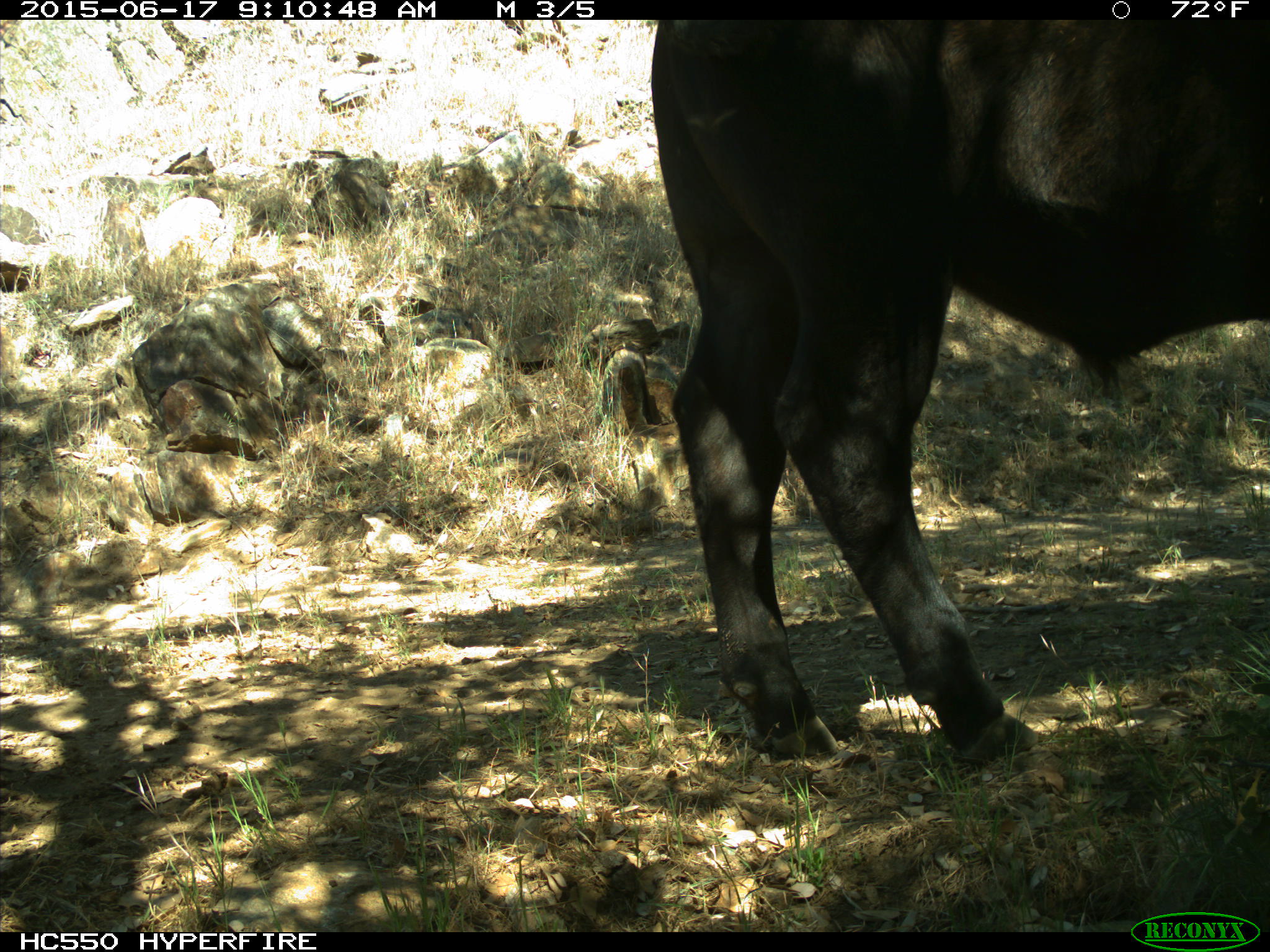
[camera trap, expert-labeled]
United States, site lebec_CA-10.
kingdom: Animalia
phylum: Chordata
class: Mammalia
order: Artiodactyla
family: Bovidae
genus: Bos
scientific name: Bos taurus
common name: domestic cow